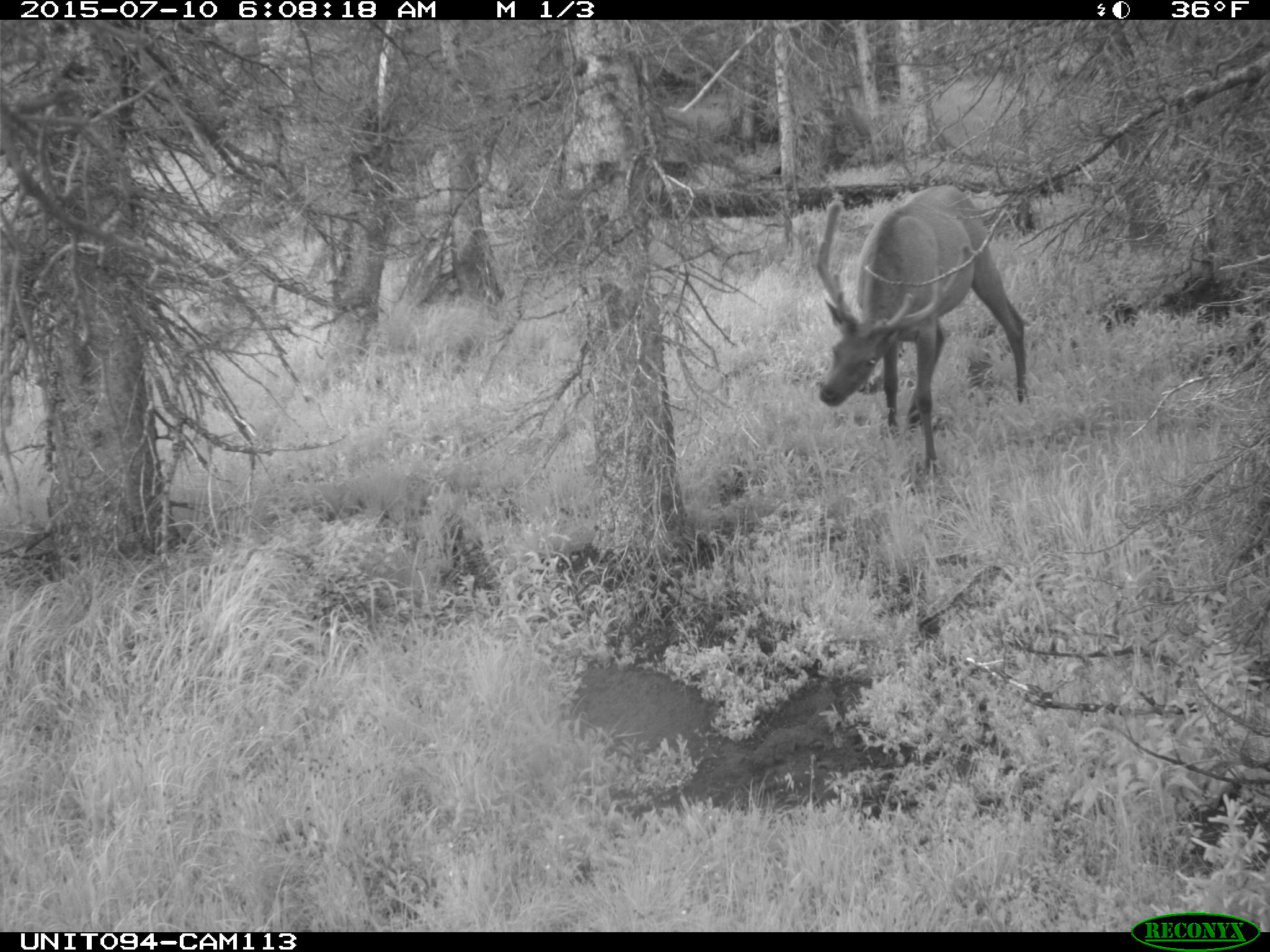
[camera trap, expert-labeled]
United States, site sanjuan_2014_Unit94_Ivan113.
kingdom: Animalia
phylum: Chordata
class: Mammalia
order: Artiodactyla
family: Cervidae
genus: Cervus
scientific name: Cervus elaphus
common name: red deer